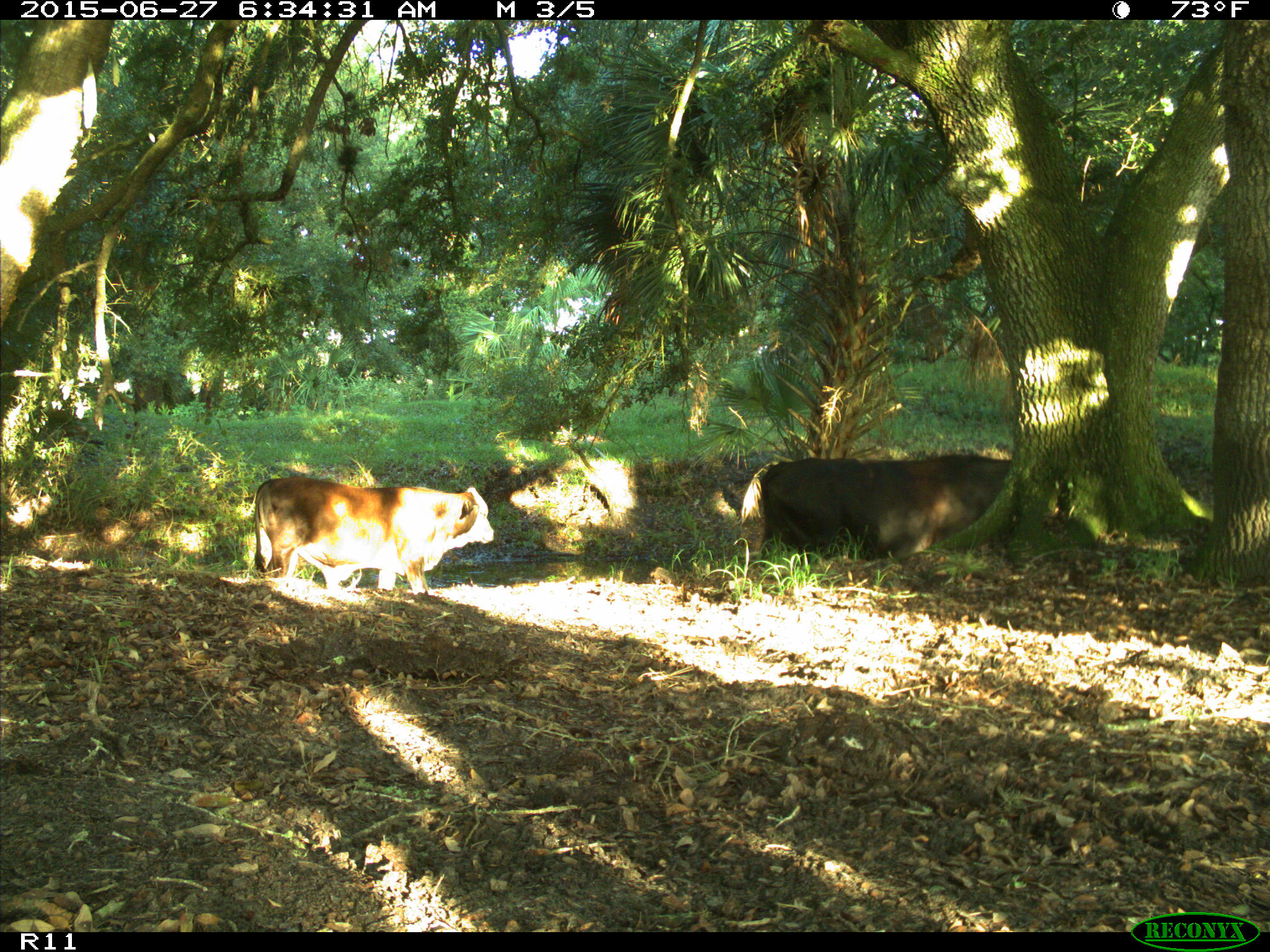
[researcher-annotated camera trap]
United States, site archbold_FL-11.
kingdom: Animalia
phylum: Chordata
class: Mammalia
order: Artiodactyla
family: Bovidae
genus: Bos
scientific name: Bos taurus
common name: domestic cow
Bos taurus (domestic cow).